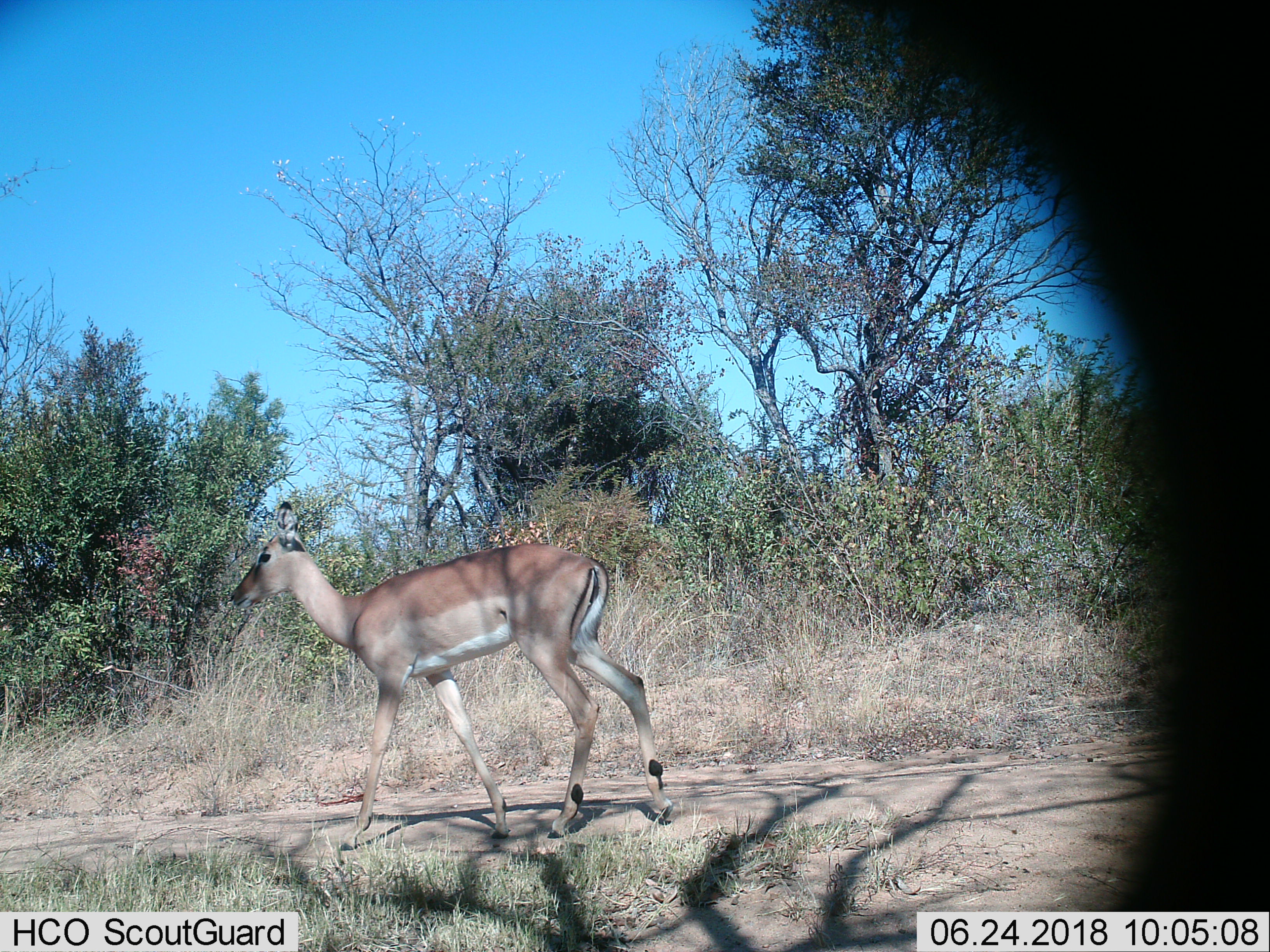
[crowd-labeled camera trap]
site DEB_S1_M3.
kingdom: Animalia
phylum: Chordata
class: Mammalia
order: Artiodactyla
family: Bovidae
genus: Aepyceros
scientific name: Aepyceros melampus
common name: impala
Impala (Aepyceros melampus), count 1. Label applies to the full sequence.